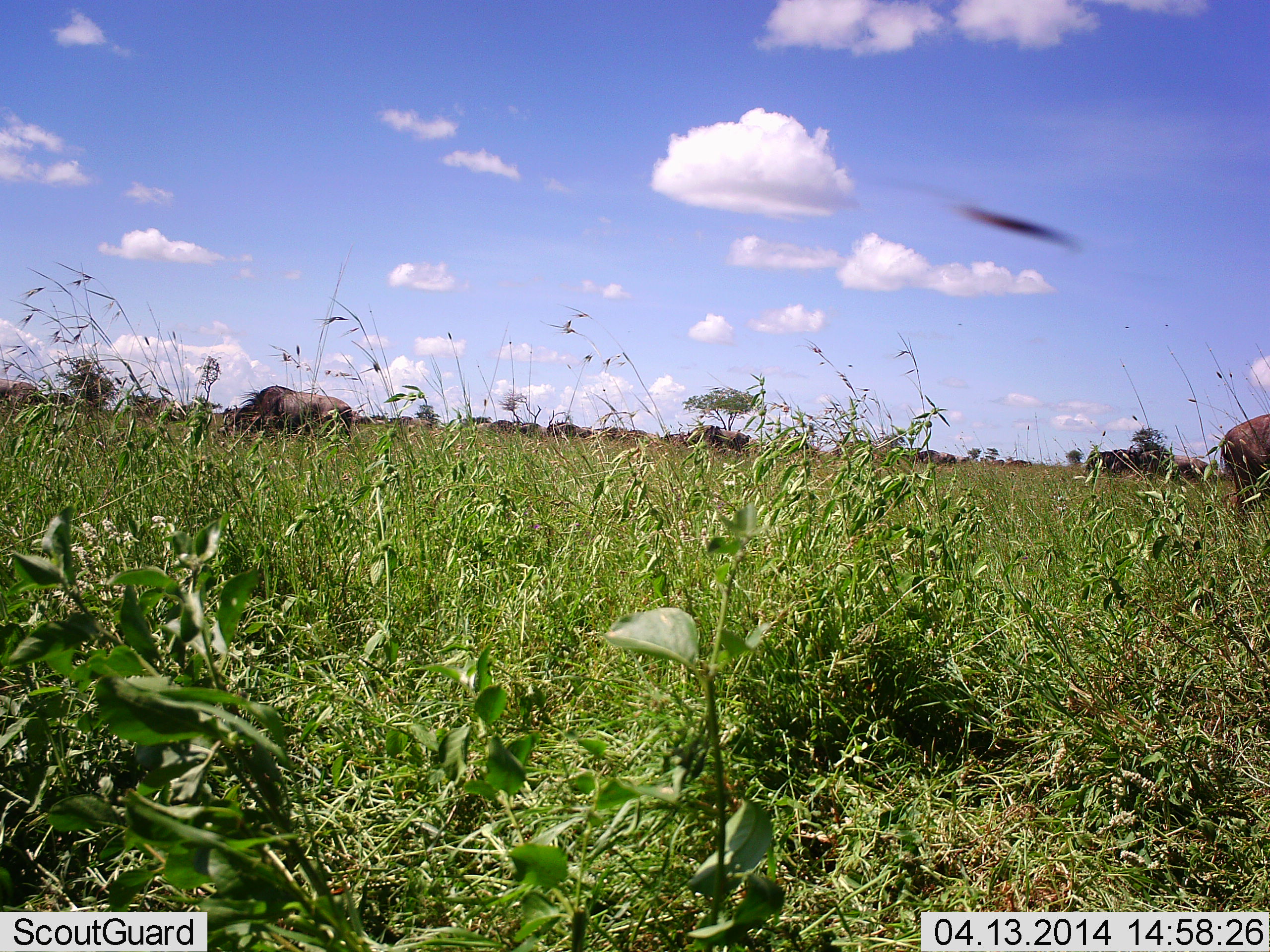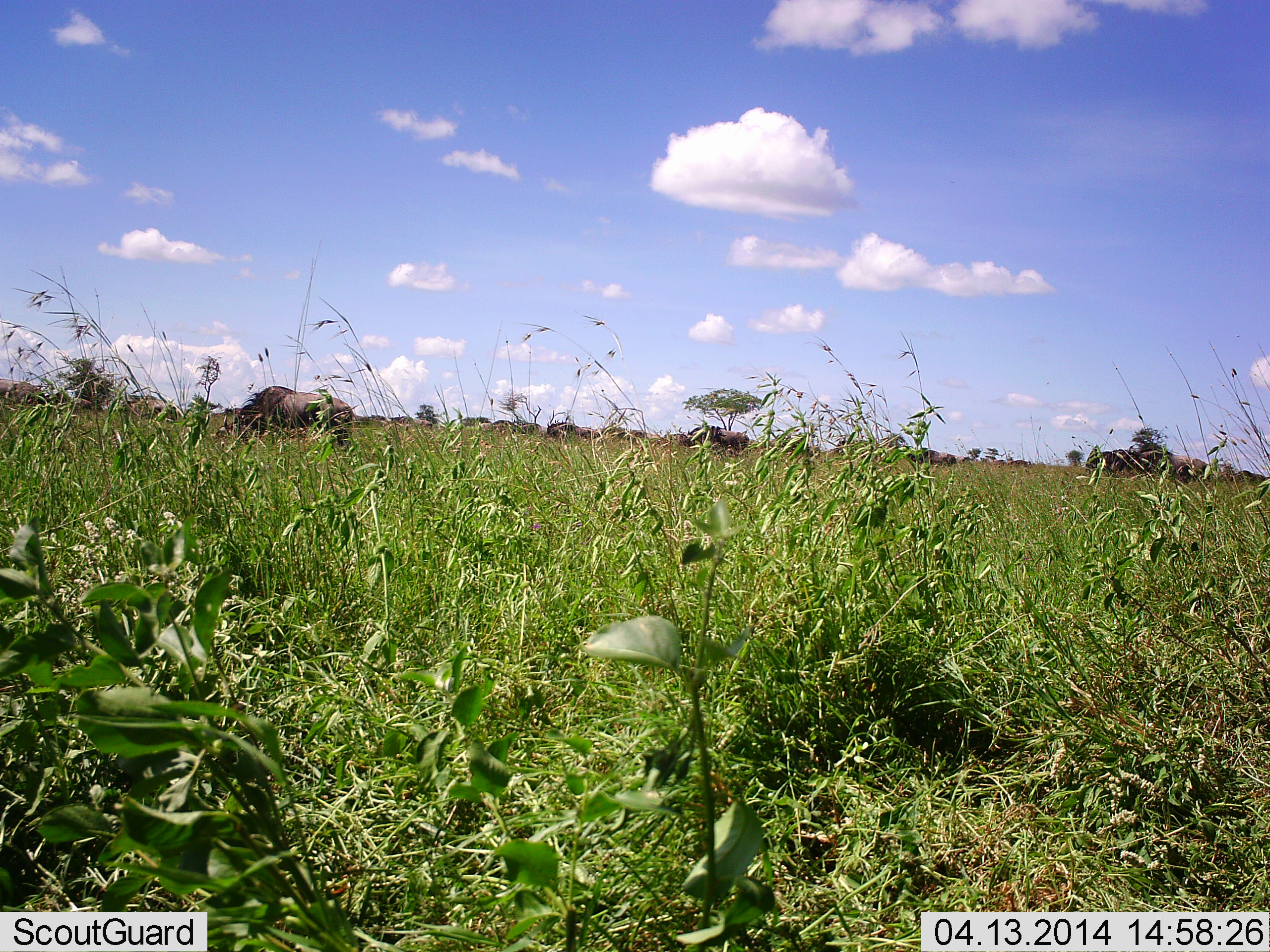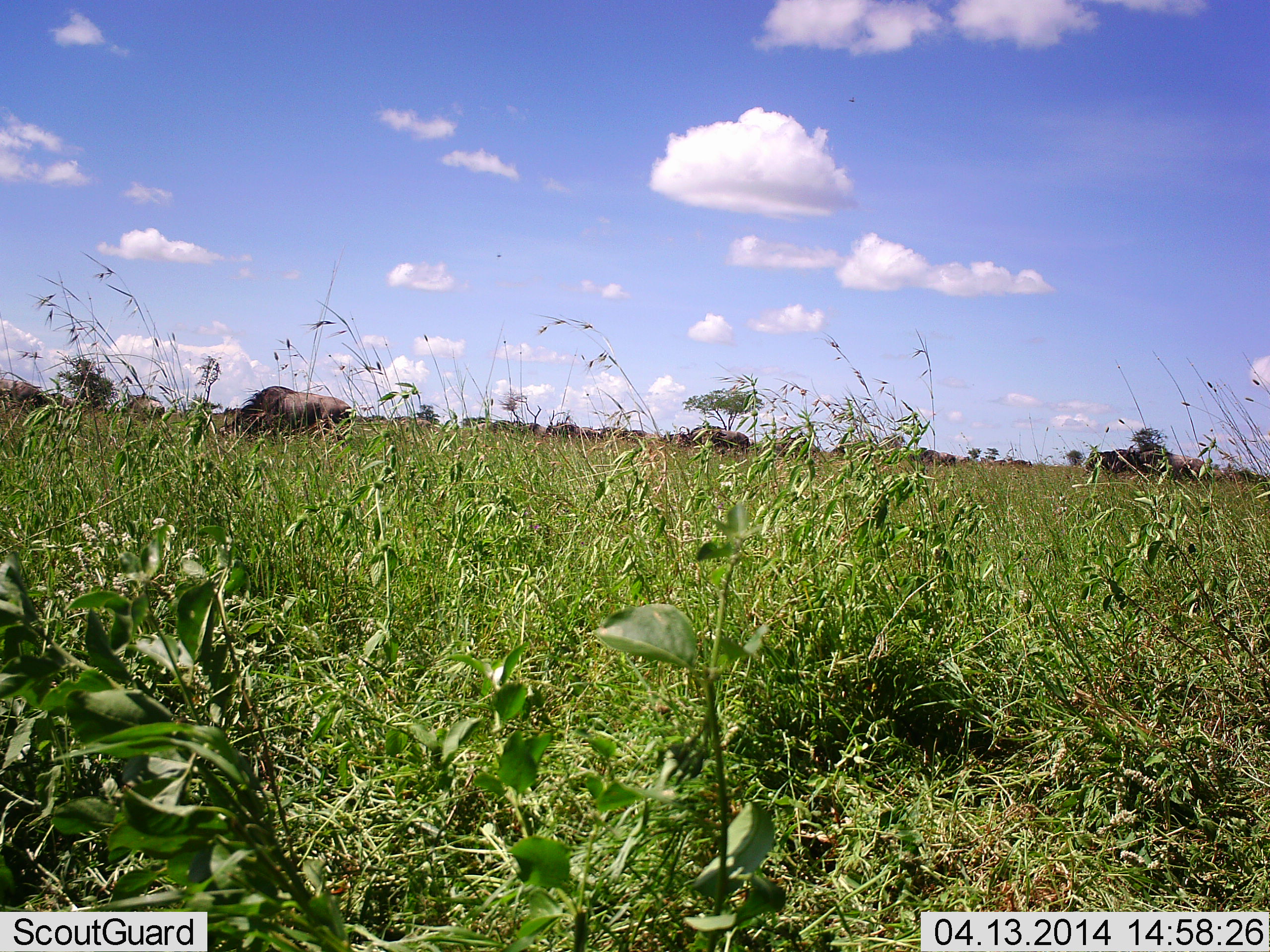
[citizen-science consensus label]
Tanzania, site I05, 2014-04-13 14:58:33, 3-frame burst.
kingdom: Animalia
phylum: Chordata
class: Mammalia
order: Artiodactyla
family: Bovidae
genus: Connochaetes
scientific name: Connochaetes taurinus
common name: blue wildebeest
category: wildebeest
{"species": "wildebeest (blue wildebeest) (Connochaetes taurinus)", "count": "11-50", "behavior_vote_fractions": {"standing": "40%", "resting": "0%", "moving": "50%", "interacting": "0%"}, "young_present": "0%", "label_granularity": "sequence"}